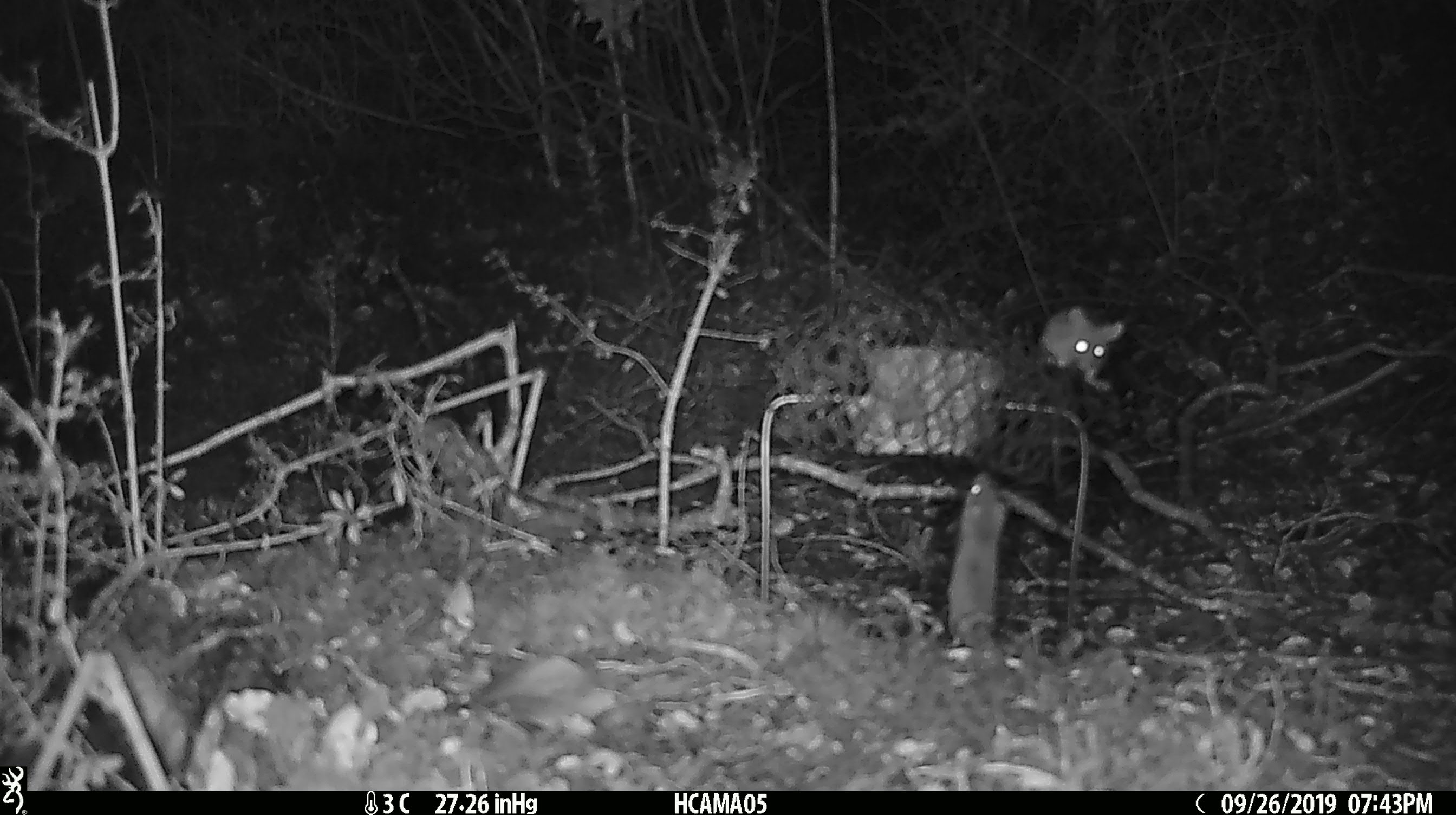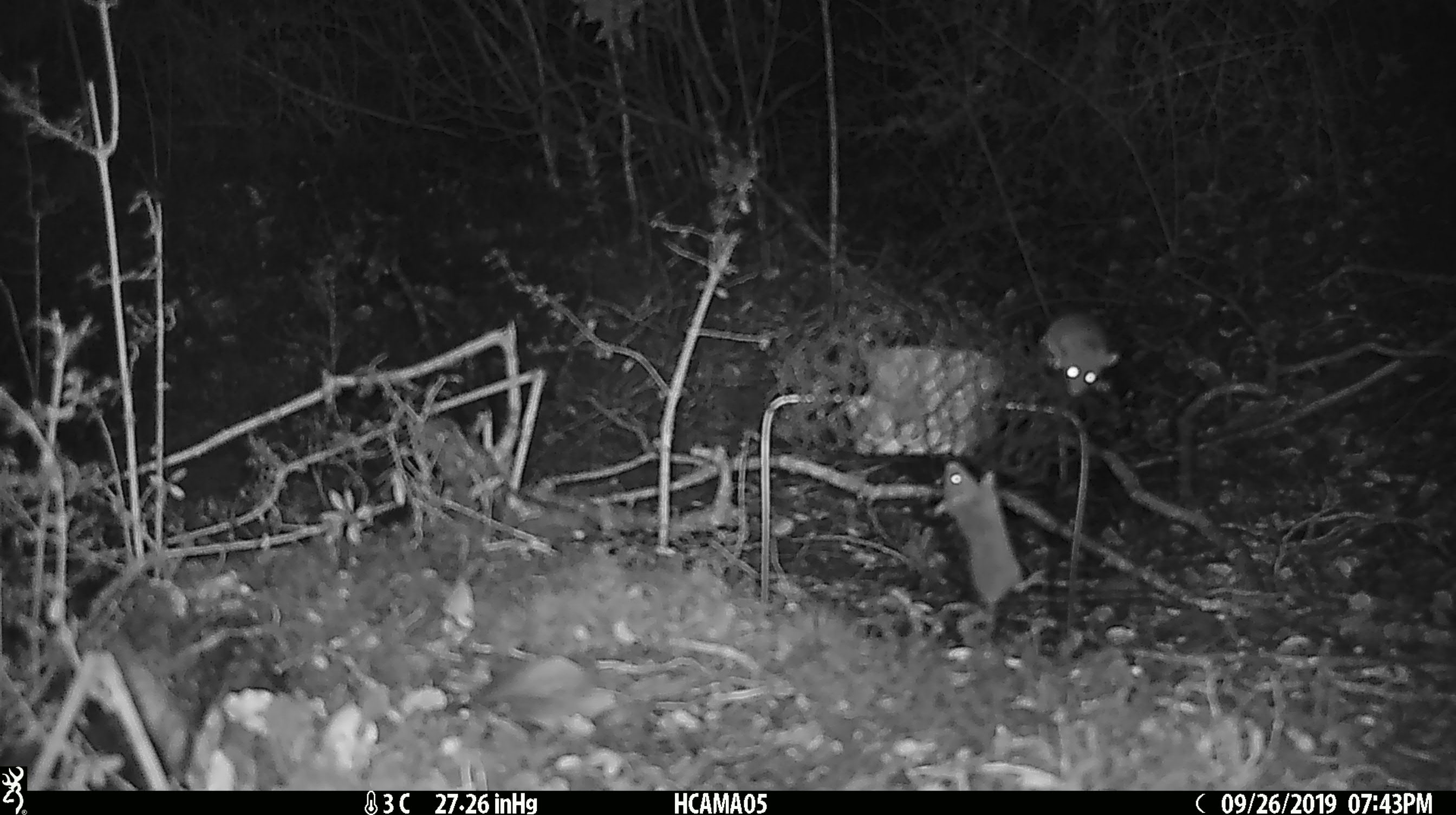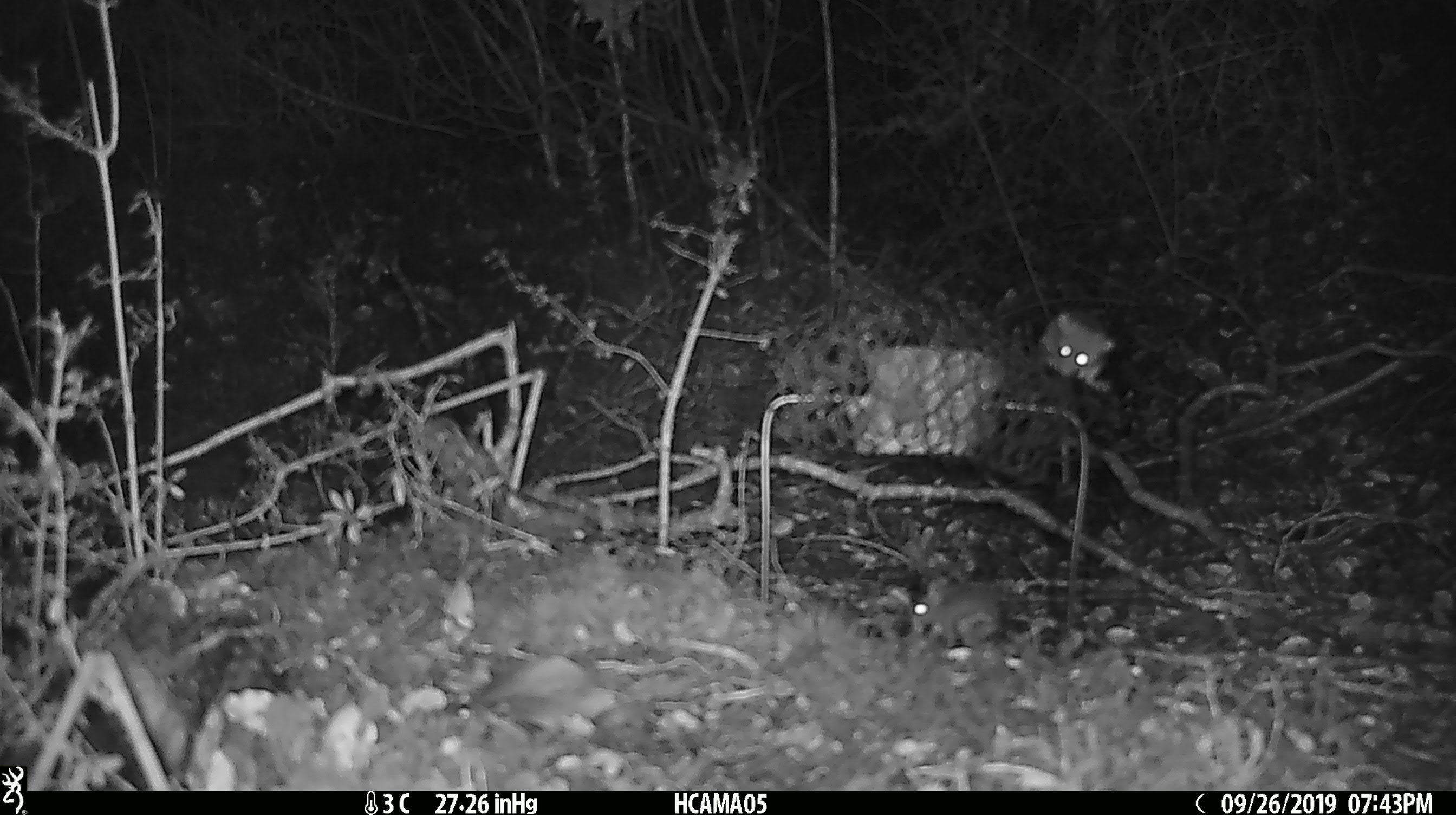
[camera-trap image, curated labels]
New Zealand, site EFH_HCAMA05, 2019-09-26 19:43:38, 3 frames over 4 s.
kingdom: Animalia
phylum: Chordata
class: Mammalia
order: Rodentia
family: Muridae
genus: Mus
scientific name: Mus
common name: mouse